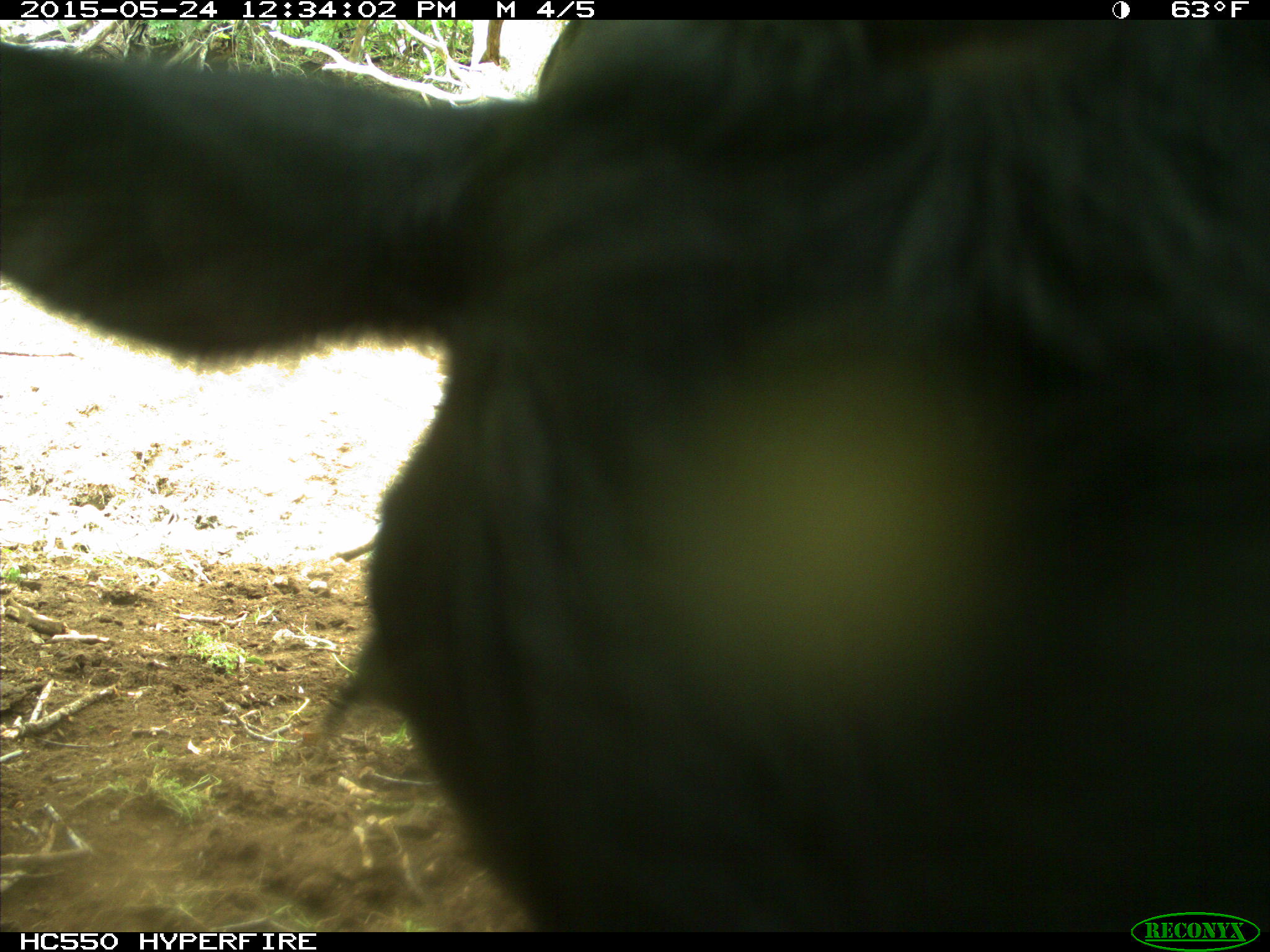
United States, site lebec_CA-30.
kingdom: Animalia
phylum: Chordata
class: Mammalia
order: Artiodactyla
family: Bovidae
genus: Bos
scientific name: Bos taurus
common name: domestic cow